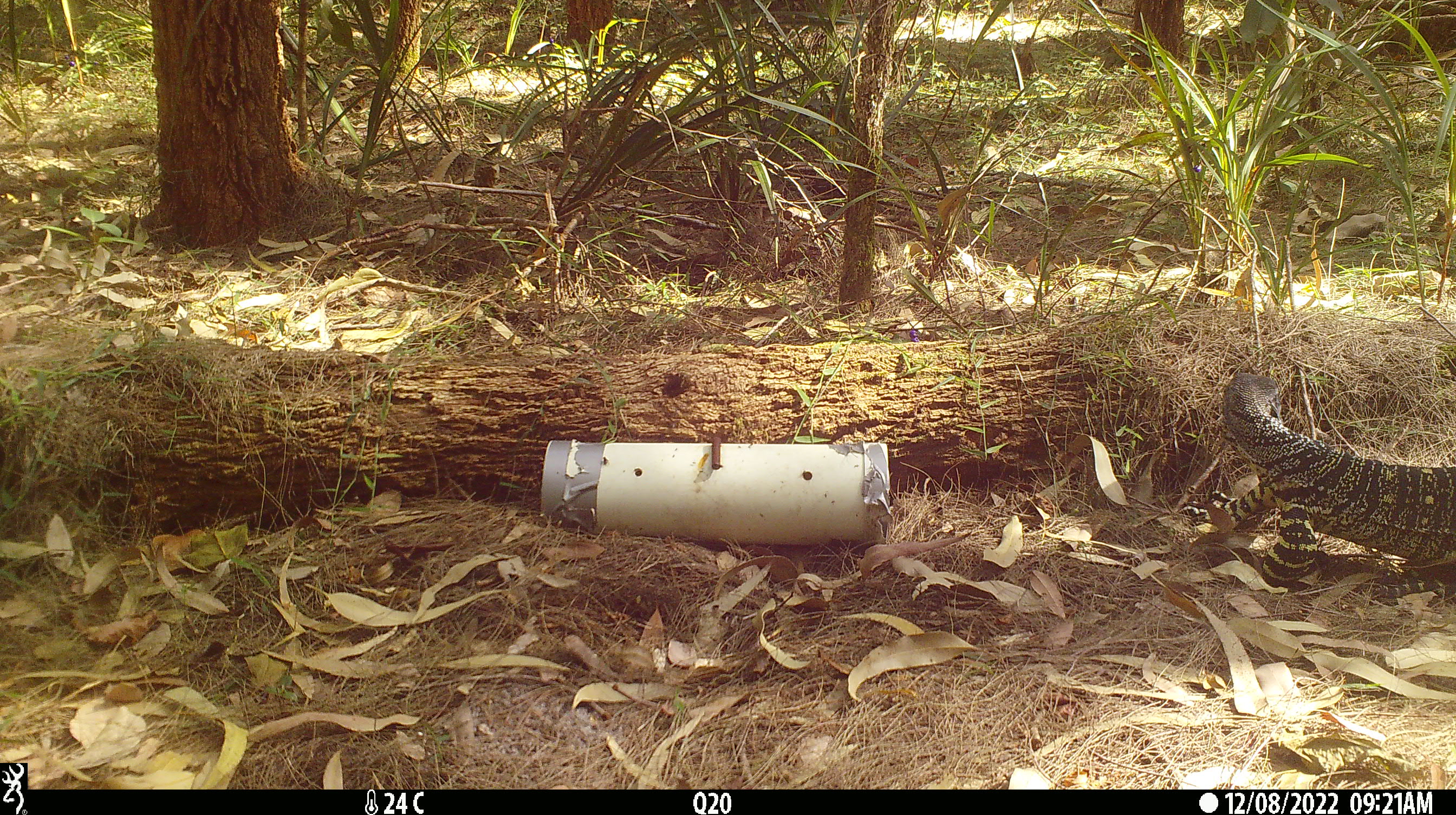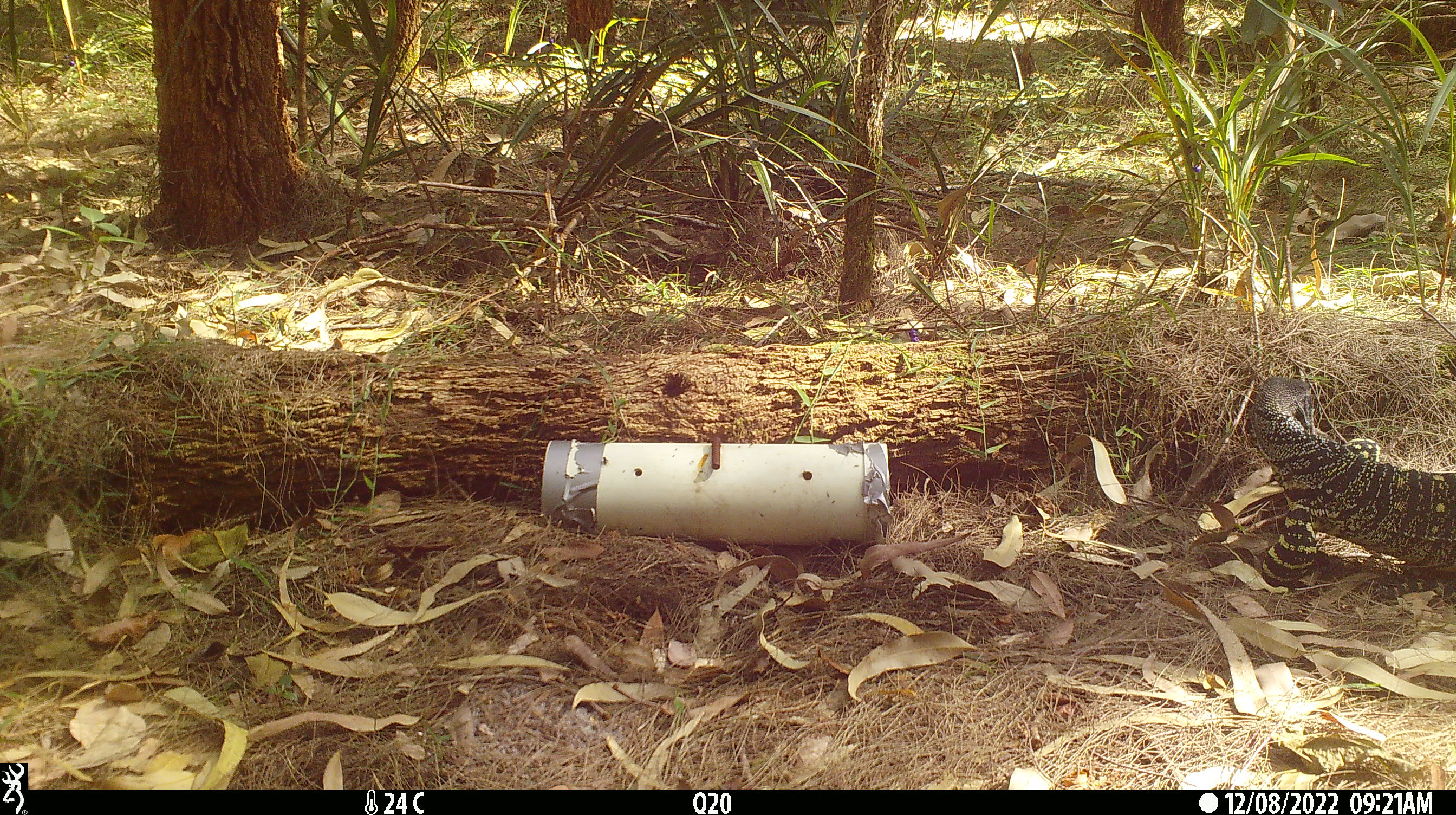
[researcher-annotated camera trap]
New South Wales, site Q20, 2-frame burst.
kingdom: Animalia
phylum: Chordata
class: Reptilia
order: Squamata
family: Varanidae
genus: Varanus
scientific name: Varanus varius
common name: lace monitor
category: goanna